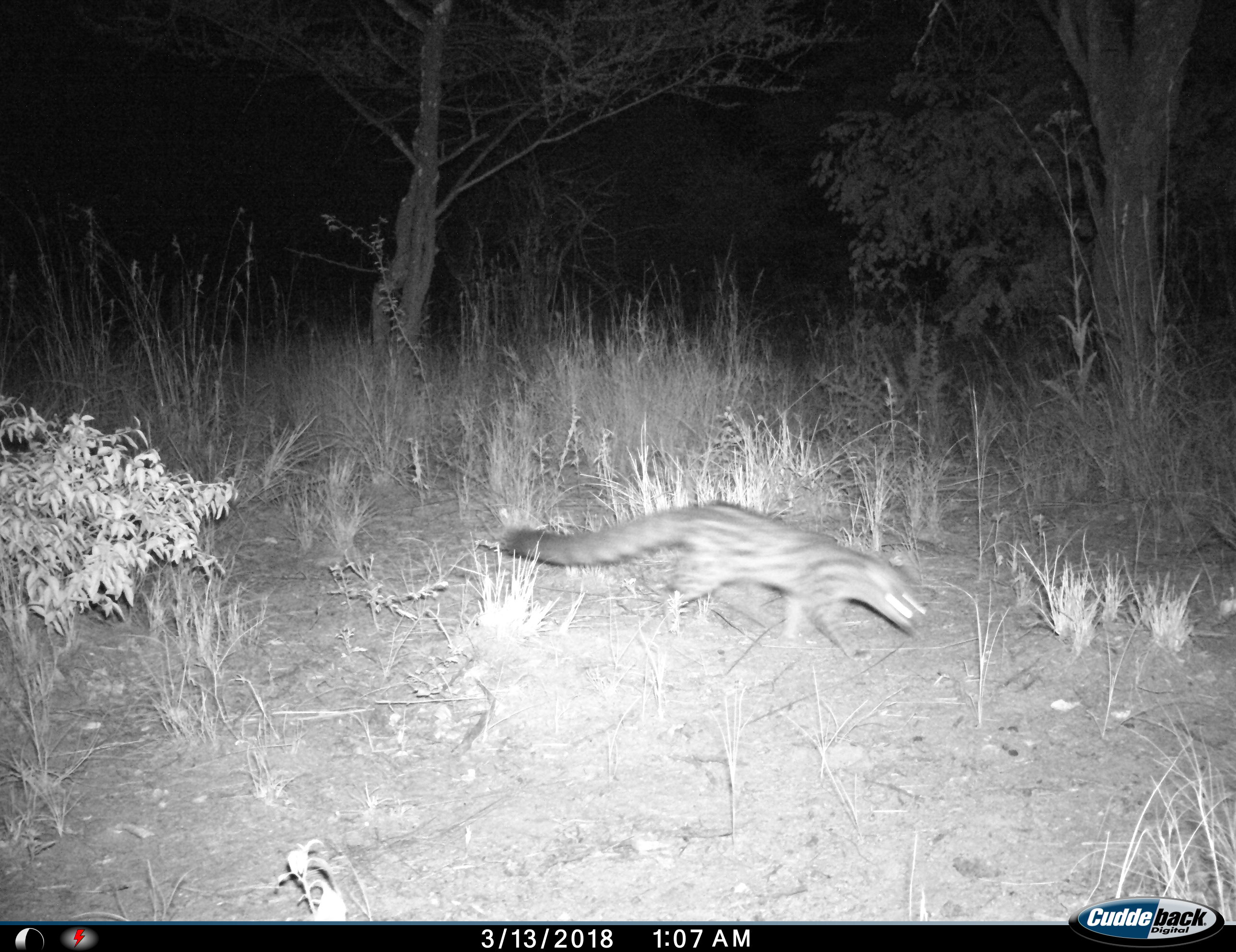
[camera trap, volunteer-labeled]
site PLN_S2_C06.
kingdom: Animalia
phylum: Chordata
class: Mammalia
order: Carnivora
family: Viverridae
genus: Genetta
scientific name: Genetta genetta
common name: small-spotted genet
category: genetcommonsmallspotted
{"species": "genetcommonsmallspotted (small-spotted genet) (Genetta genetta)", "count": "1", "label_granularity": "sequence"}